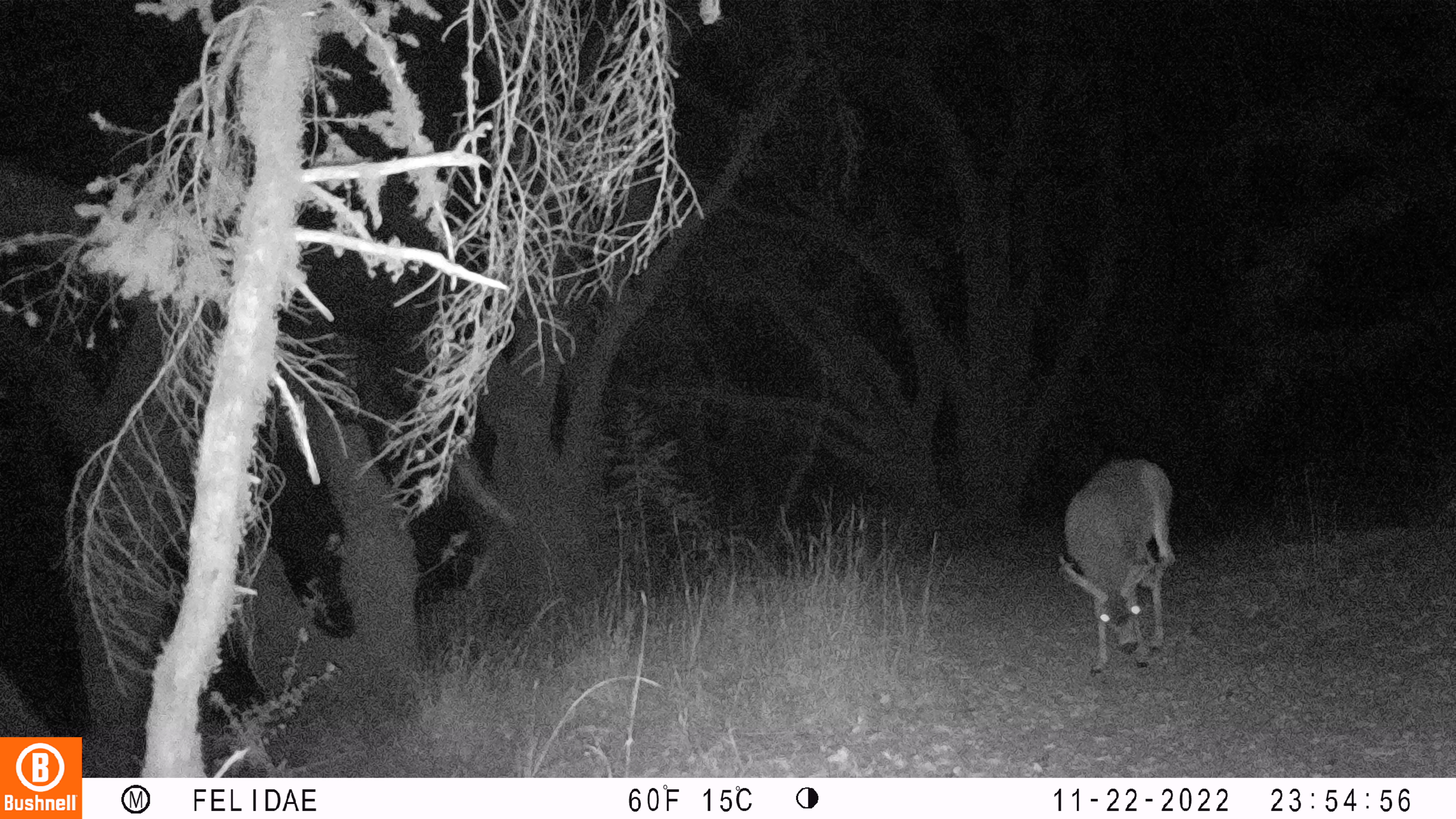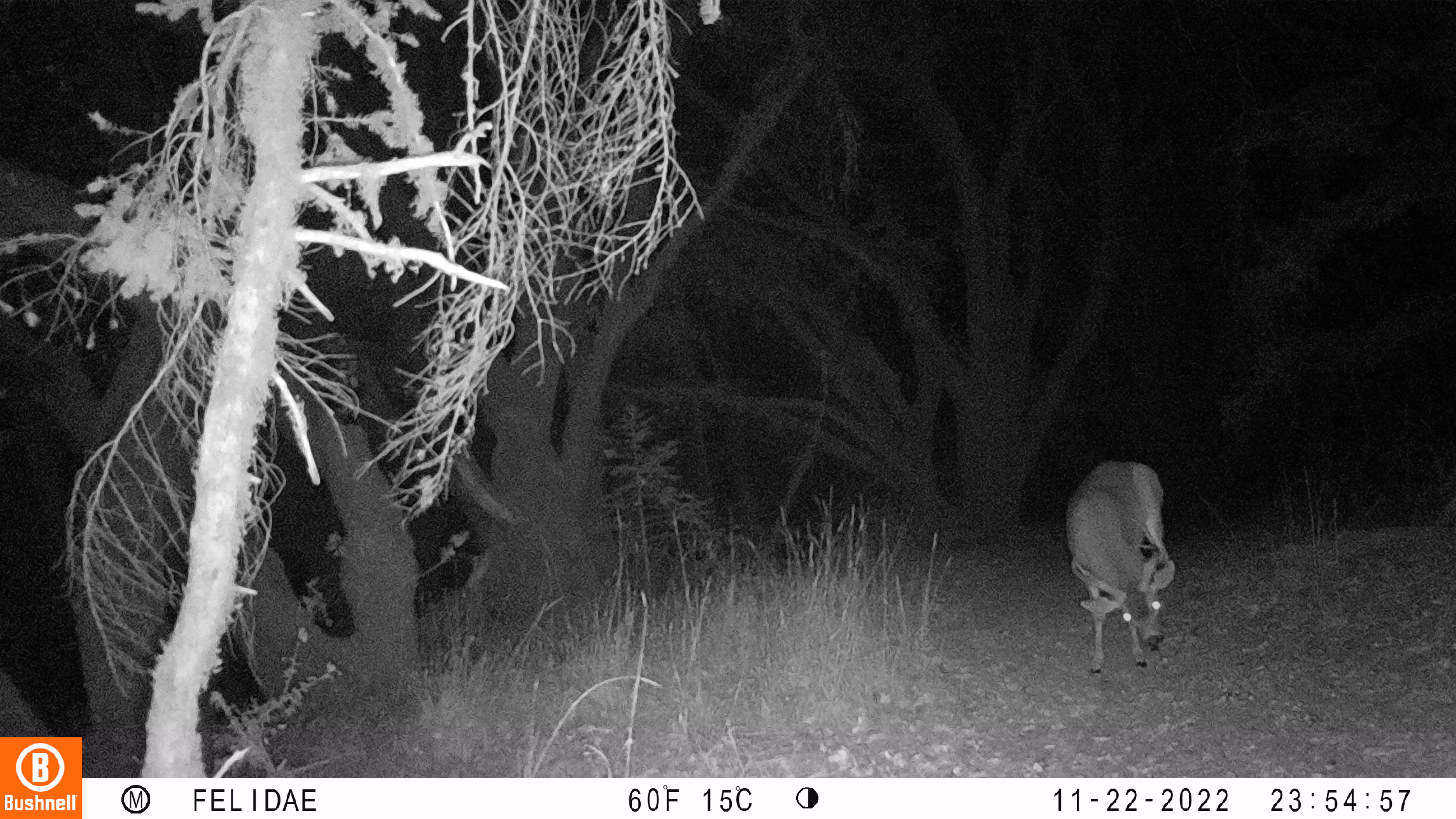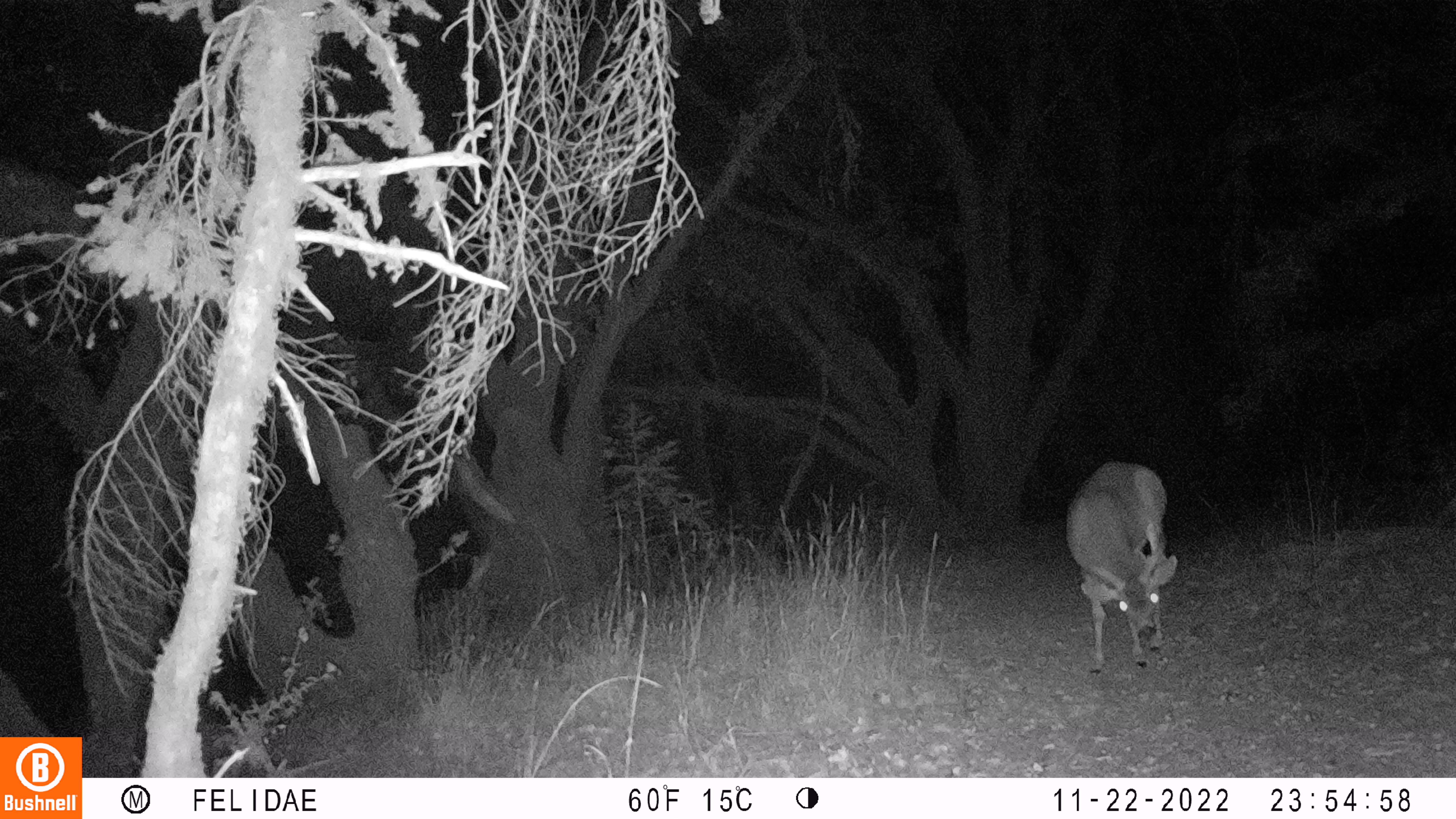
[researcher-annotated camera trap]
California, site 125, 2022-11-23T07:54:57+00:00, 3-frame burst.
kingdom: Animalia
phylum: Chordata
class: Mammalia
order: Artiodactyla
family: Cervidae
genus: Odocoileus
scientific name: Odocoileus hemionus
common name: mule deer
Mule deer (Odocoileus hemionus).